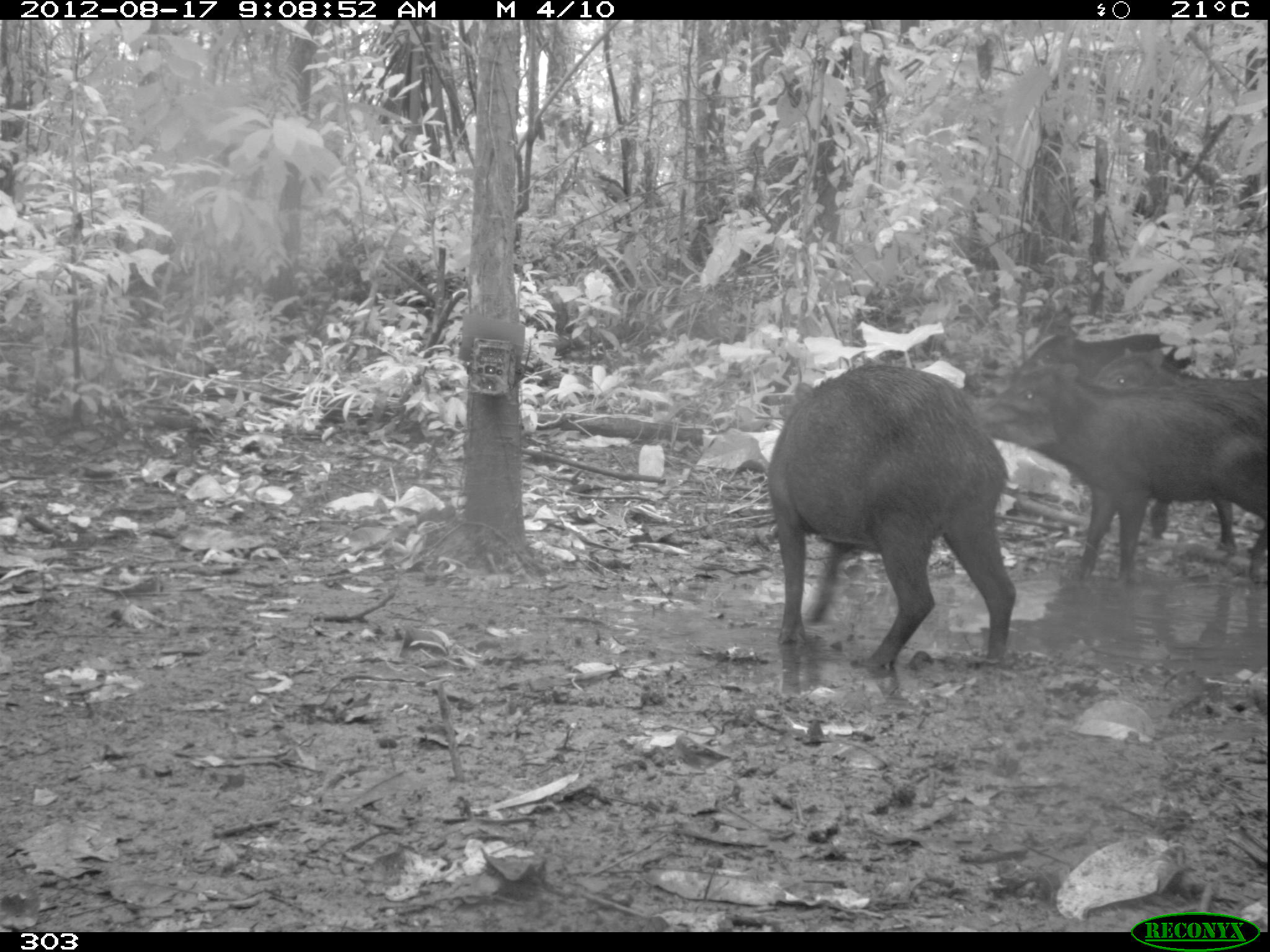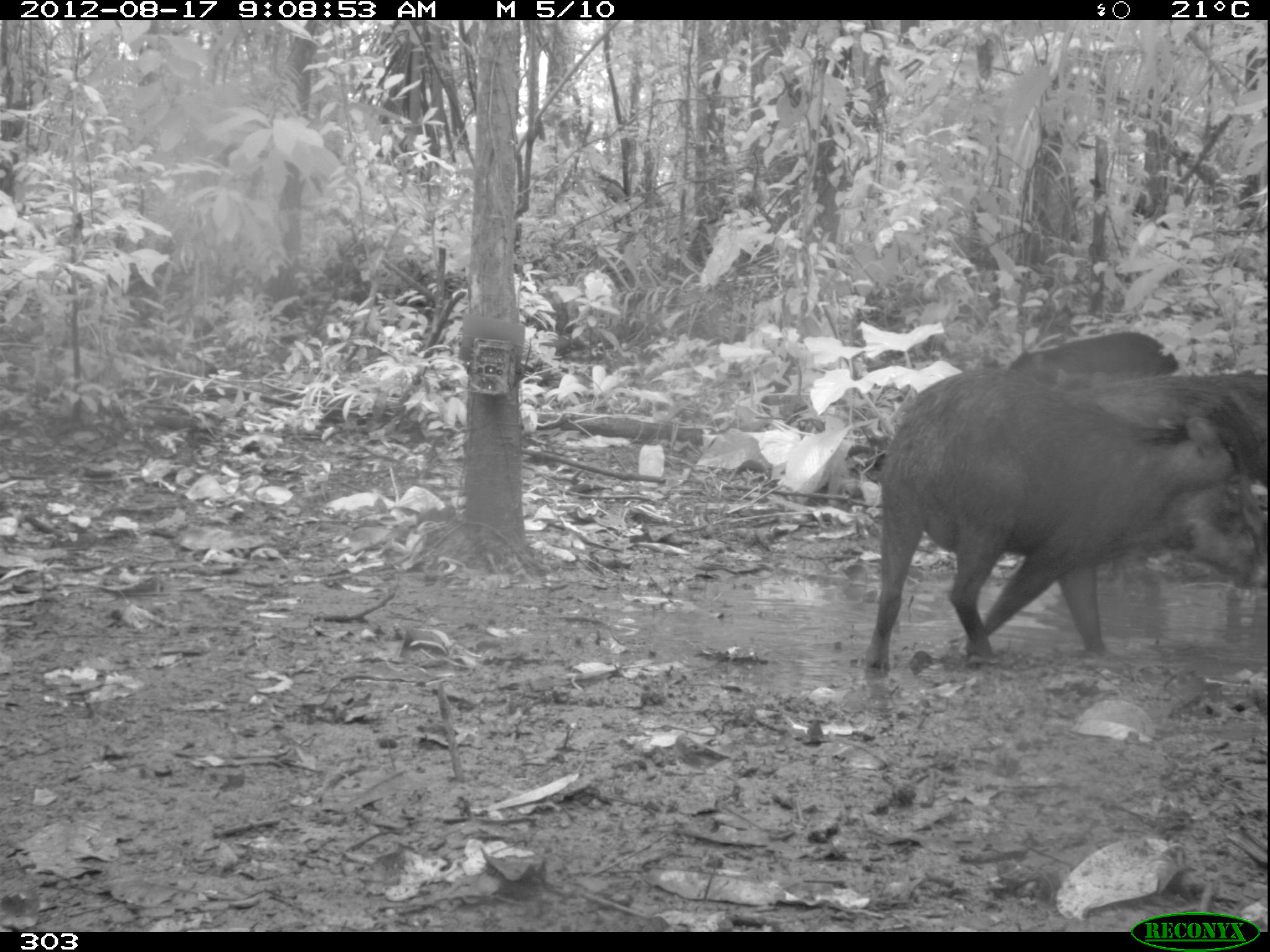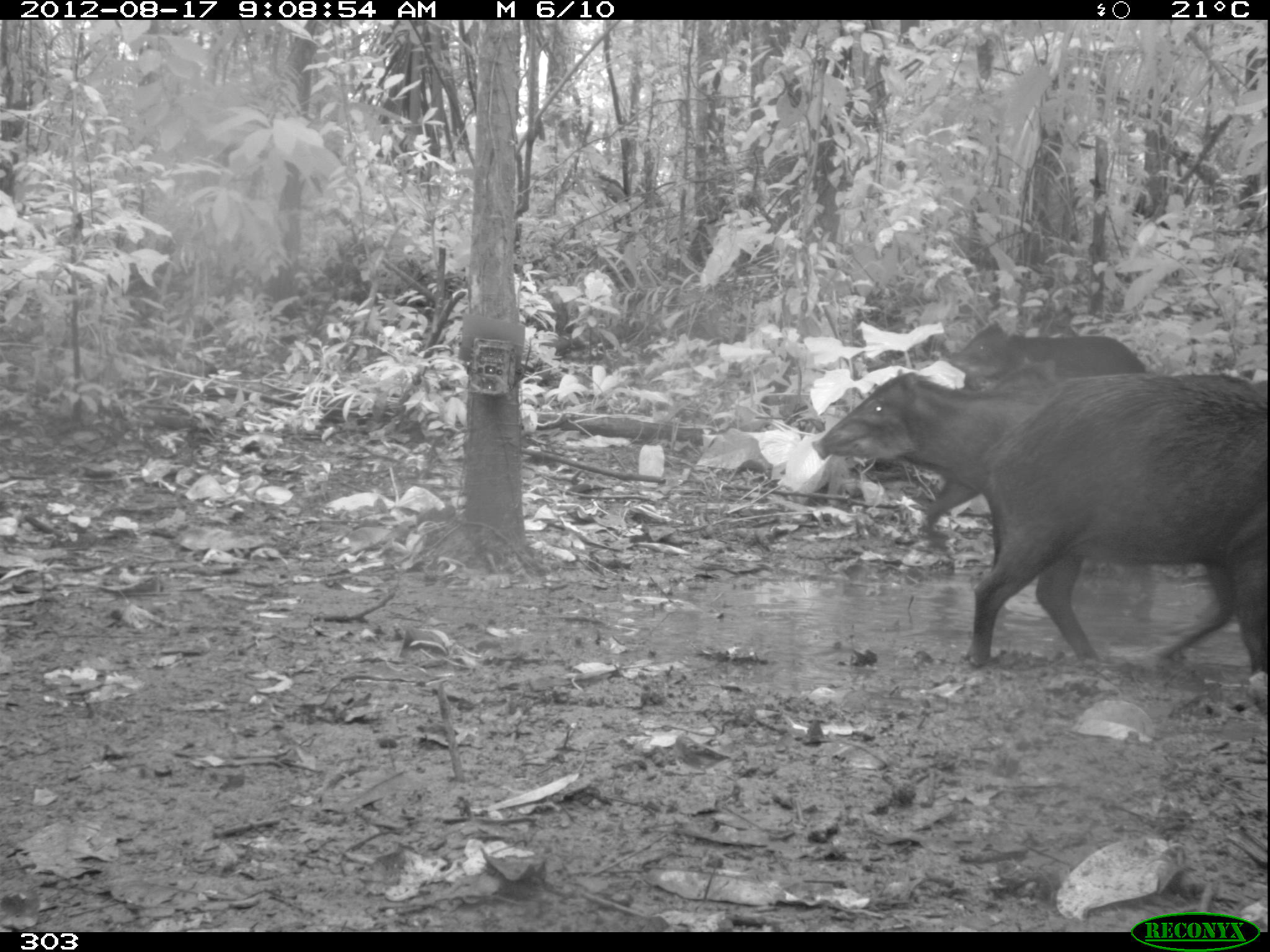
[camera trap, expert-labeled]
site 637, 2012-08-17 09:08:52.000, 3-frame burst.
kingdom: Animalia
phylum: Chordata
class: Mammalia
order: Artiodactyla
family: Tayassuidae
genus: Tayassu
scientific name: Tayassu pecari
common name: white-lipped peccary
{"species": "Tayassu pecari (white-lipped peccary)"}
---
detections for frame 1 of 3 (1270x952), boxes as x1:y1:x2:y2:
tayassu pecari: 763:359:1016:670; 983:362:1270:585; 1015:329:1193:383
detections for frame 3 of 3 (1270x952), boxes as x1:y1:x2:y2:
tayassu pecari: 970:374:1269:680; 810:372:1043:569; 949:320:1148:375; 981:356:1070:394